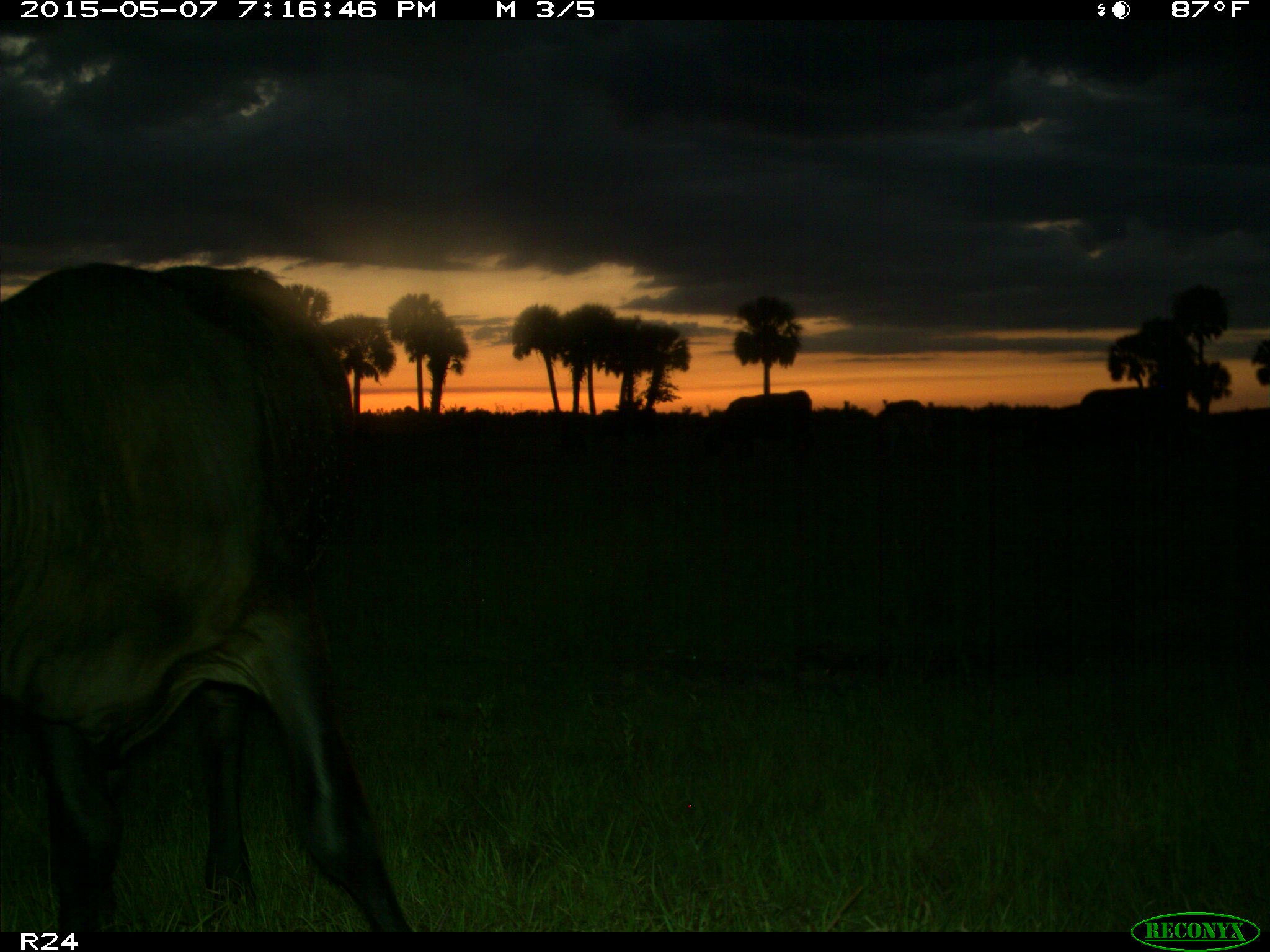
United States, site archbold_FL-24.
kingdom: Animalia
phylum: Chordata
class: Mammalia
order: Artiodactyla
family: Bovidae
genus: Bos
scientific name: Bos taurus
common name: domestic cow